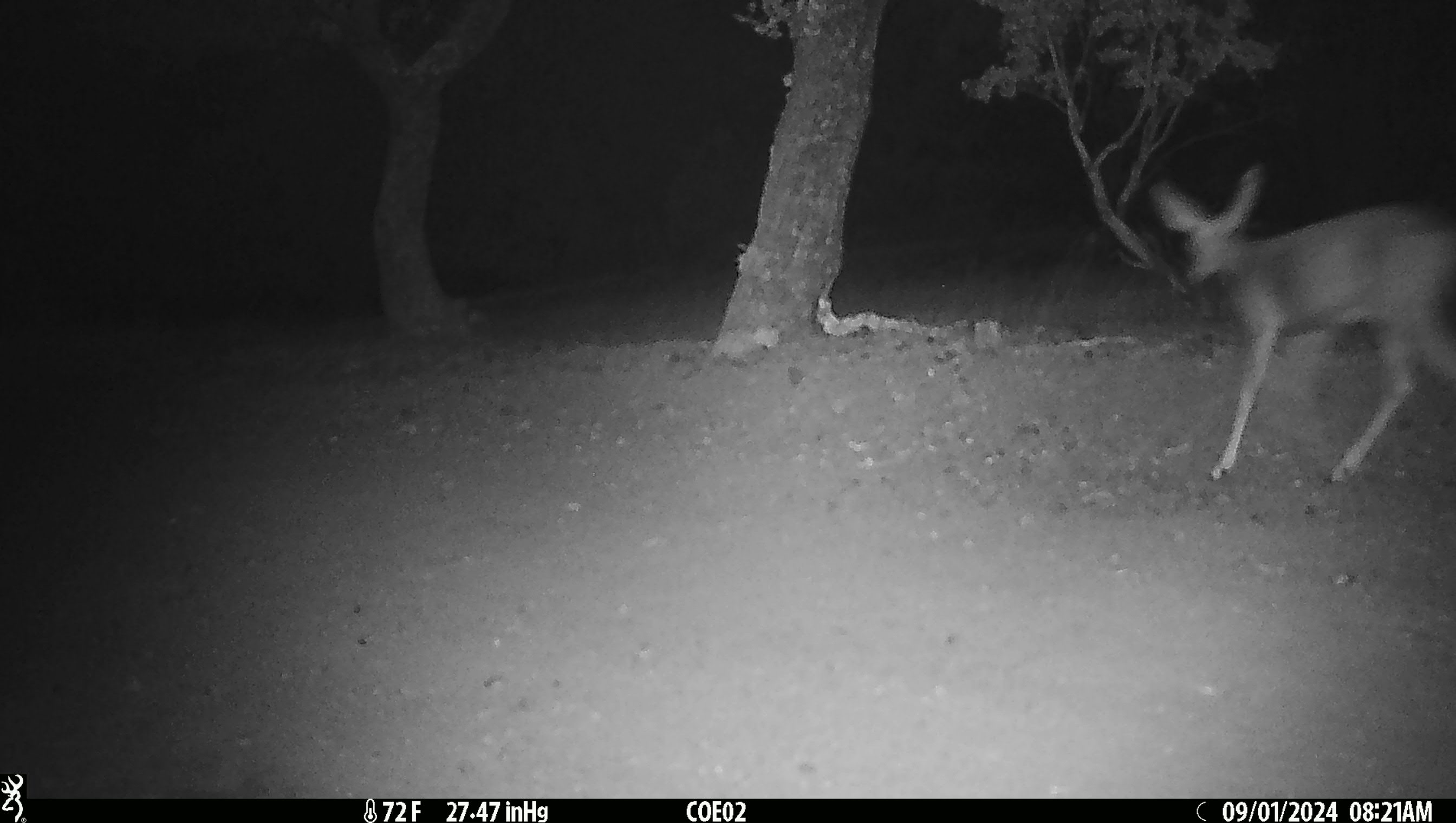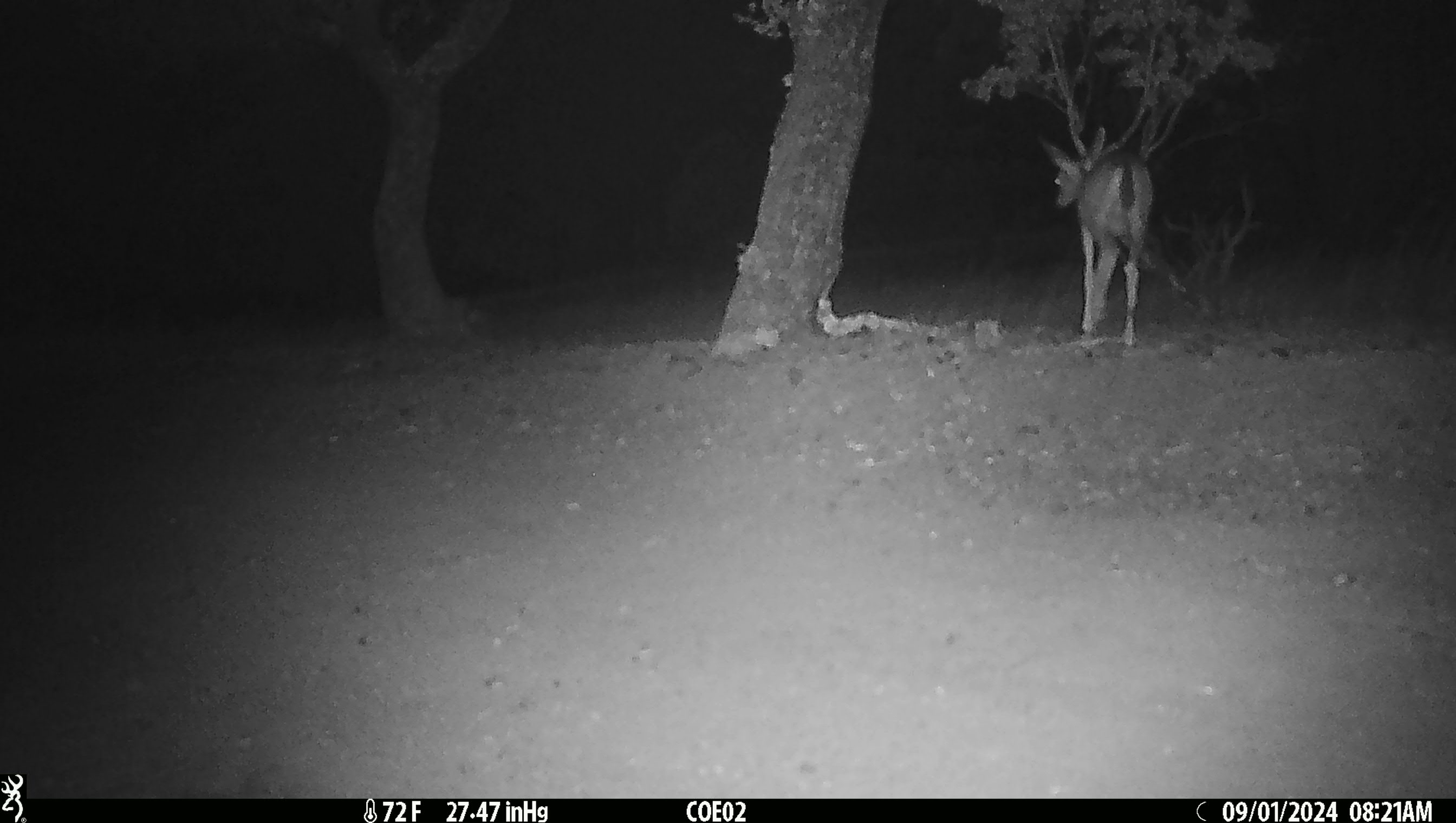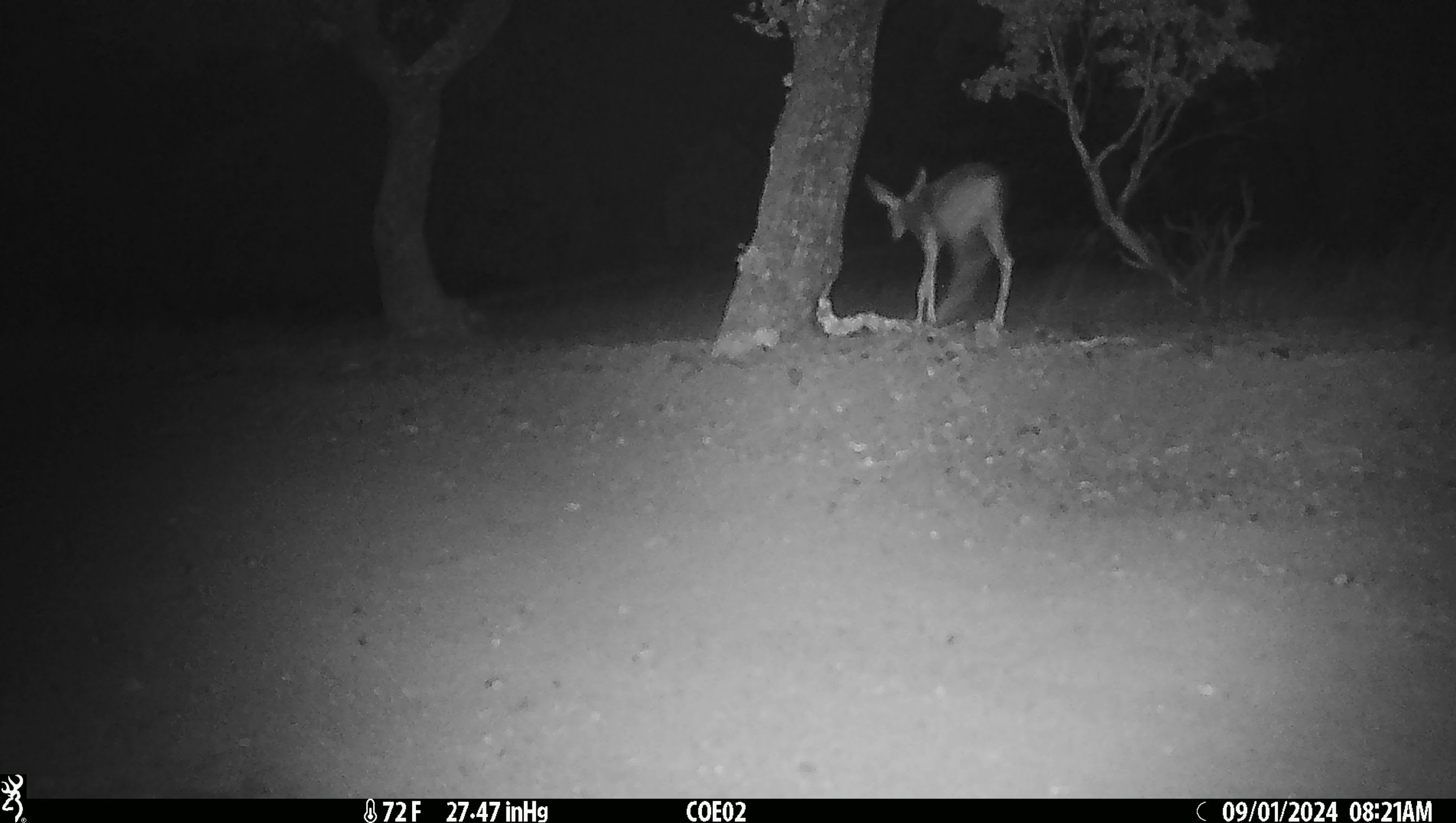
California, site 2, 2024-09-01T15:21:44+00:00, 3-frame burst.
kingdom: Animalia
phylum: Chordata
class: Mammalia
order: Artiodactyla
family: Cervidae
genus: Odocoileus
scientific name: Odocoileus hemionus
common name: mule deer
Mule deer (Odocoileus hemionus).